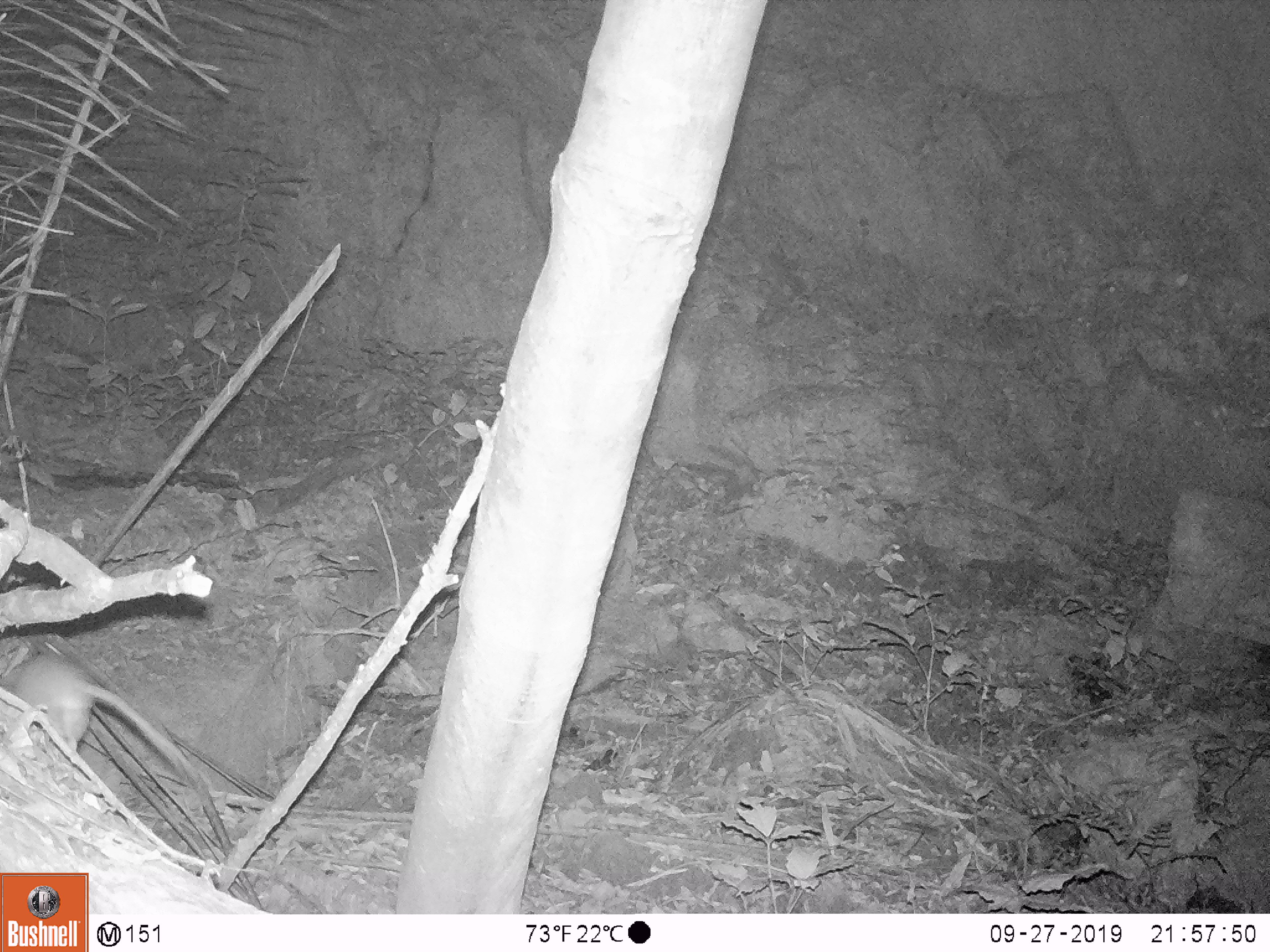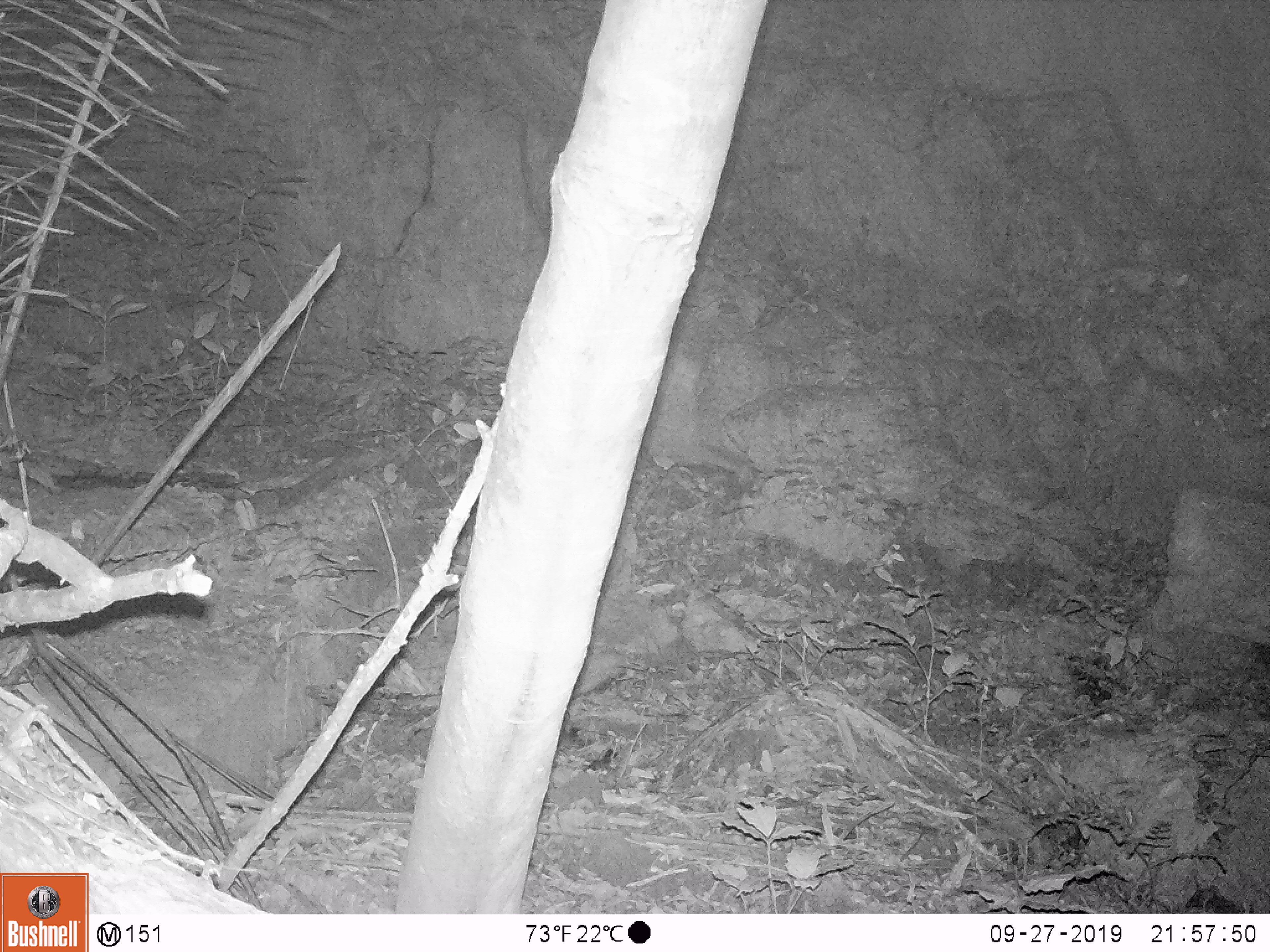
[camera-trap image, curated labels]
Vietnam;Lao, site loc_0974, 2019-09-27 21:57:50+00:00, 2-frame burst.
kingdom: Animalia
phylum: Chordata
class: Mammalia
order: Rodentia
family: Muridae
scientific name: Muridae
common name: old-world mice and rats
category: unidentified murid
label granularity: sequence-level